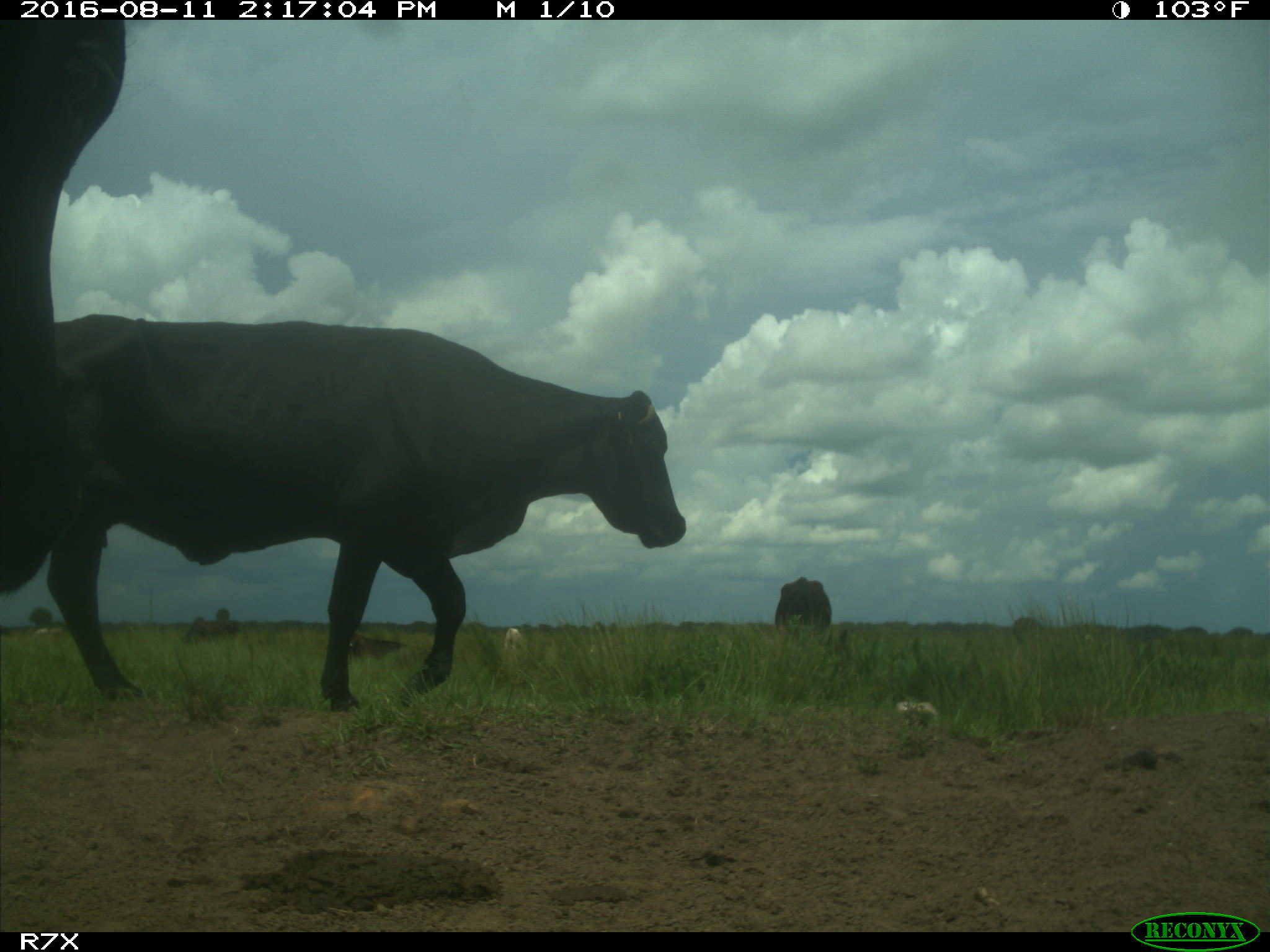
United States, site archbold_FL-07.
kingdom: Animalia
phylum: Chordata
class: Mammalia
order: Artiodactyla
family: Bovidae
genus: Bos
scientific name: Bos taurus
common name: domestic cow